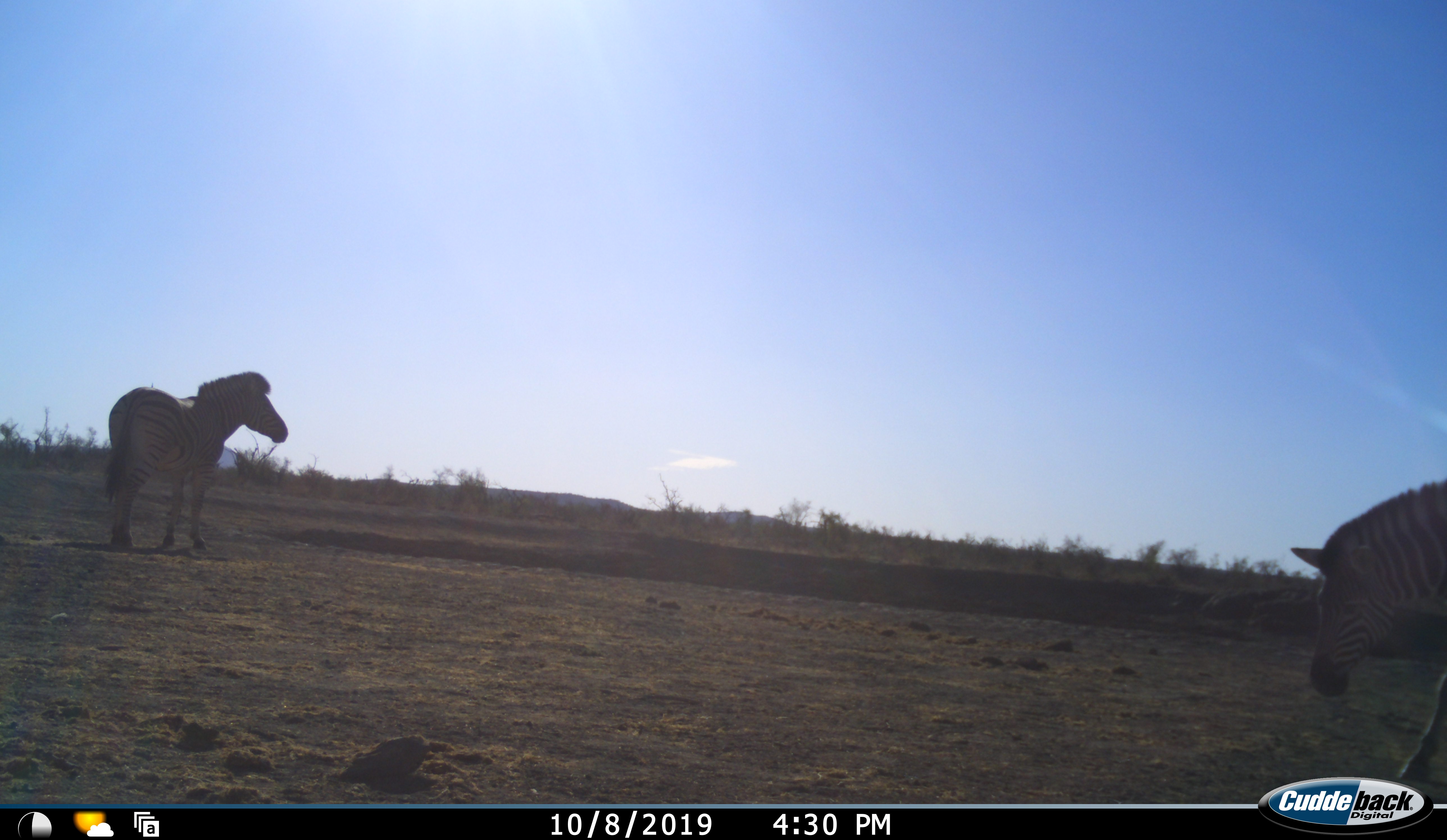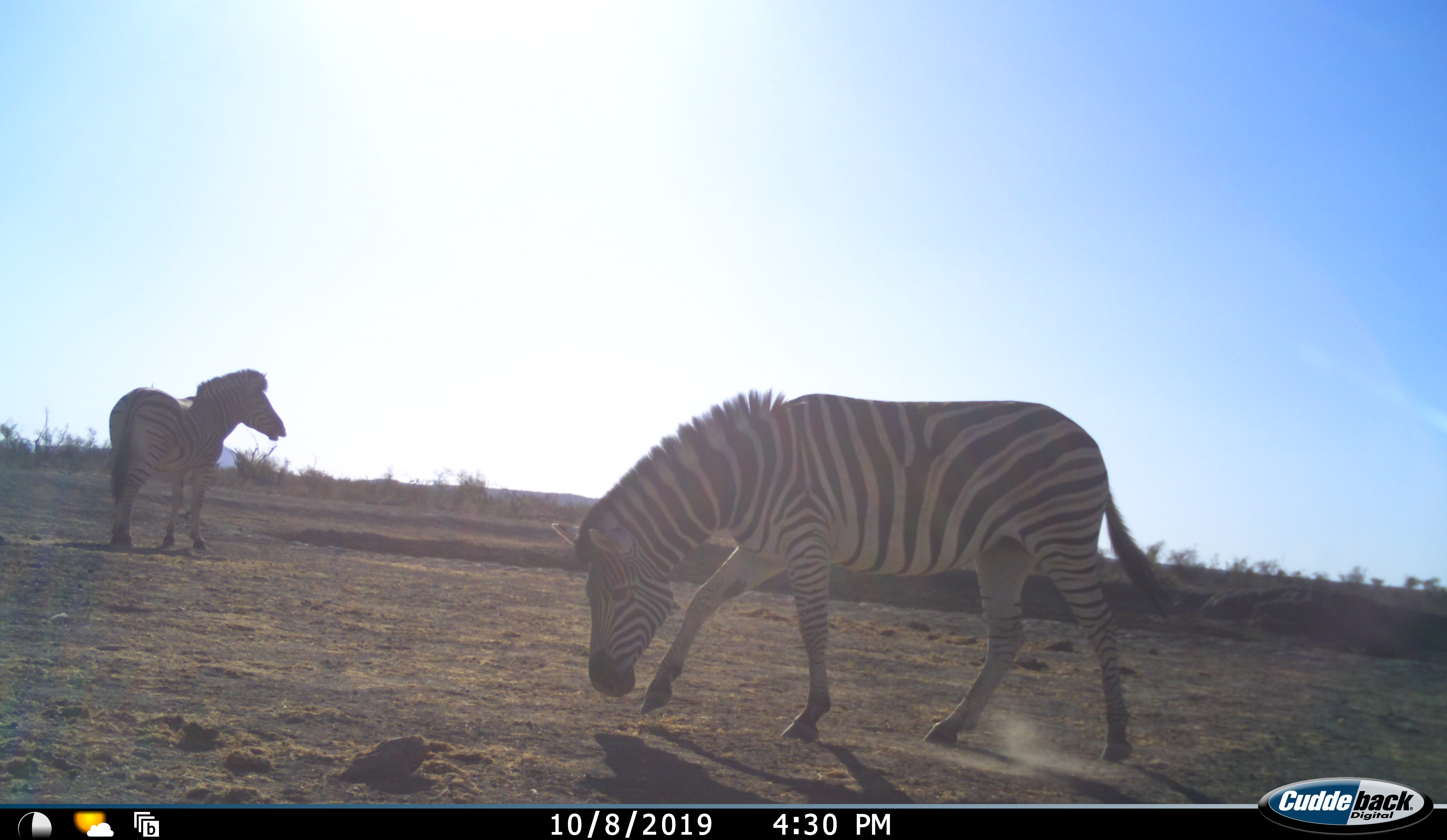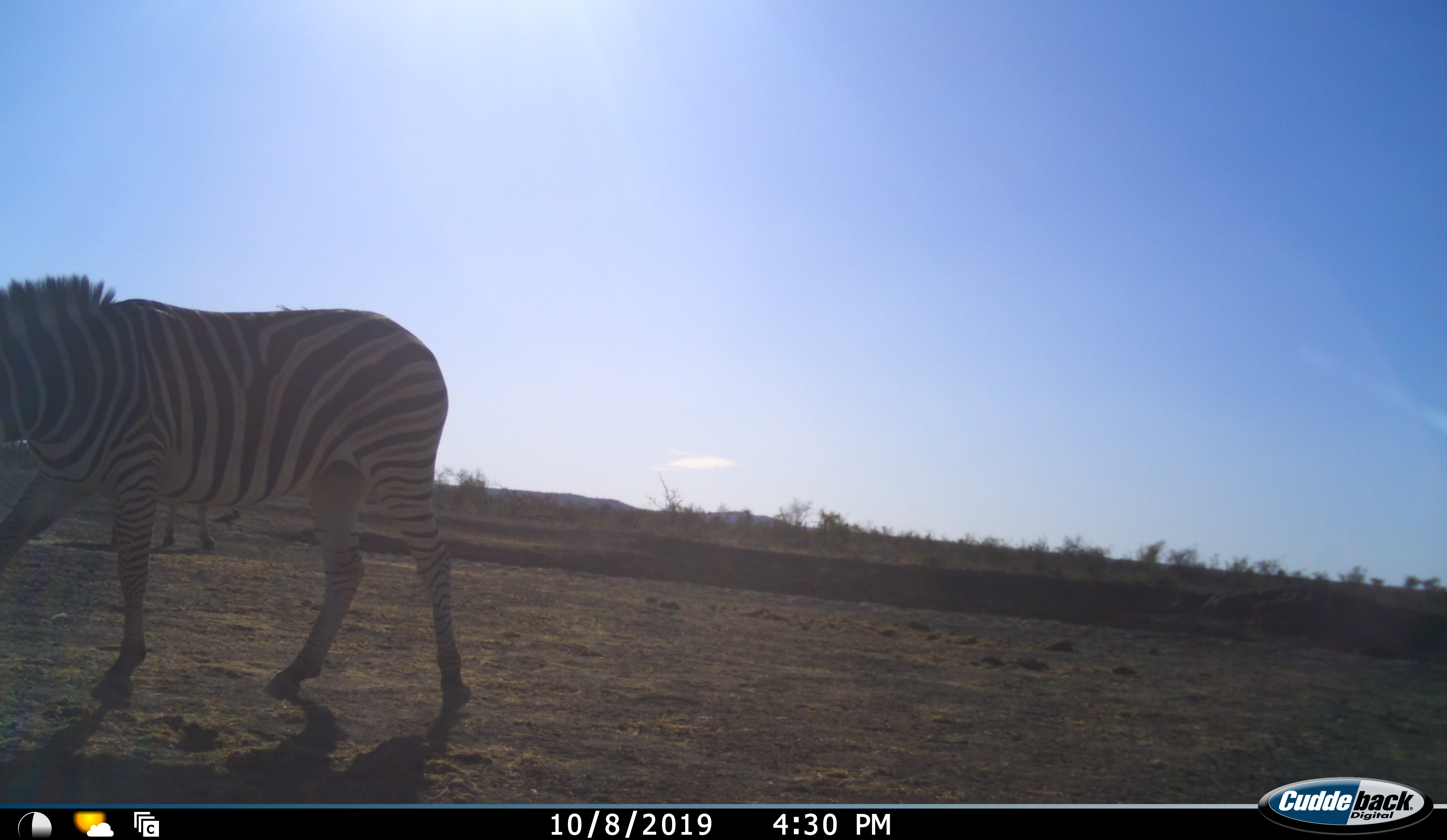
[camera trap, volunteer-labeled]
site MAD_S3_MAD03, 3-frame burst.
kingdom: Animalia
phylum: Chordata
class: Mammalia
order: Perissodactyla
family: Equidae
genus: Equus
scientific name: Equus quagga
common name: plains zebra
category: zebraplains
Zebraplains (plains zebra) (Equus quagga), count 2. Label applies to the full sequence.